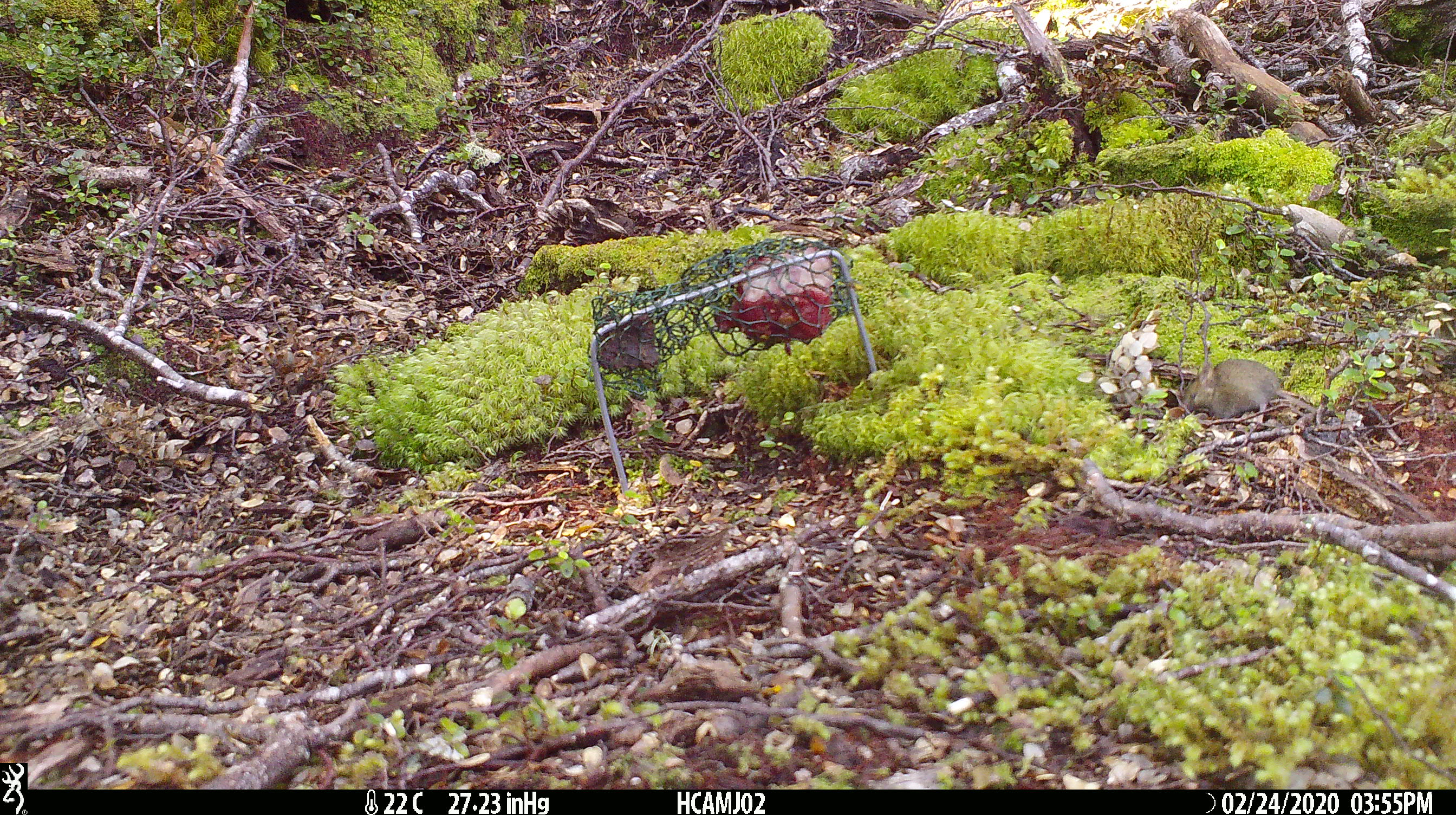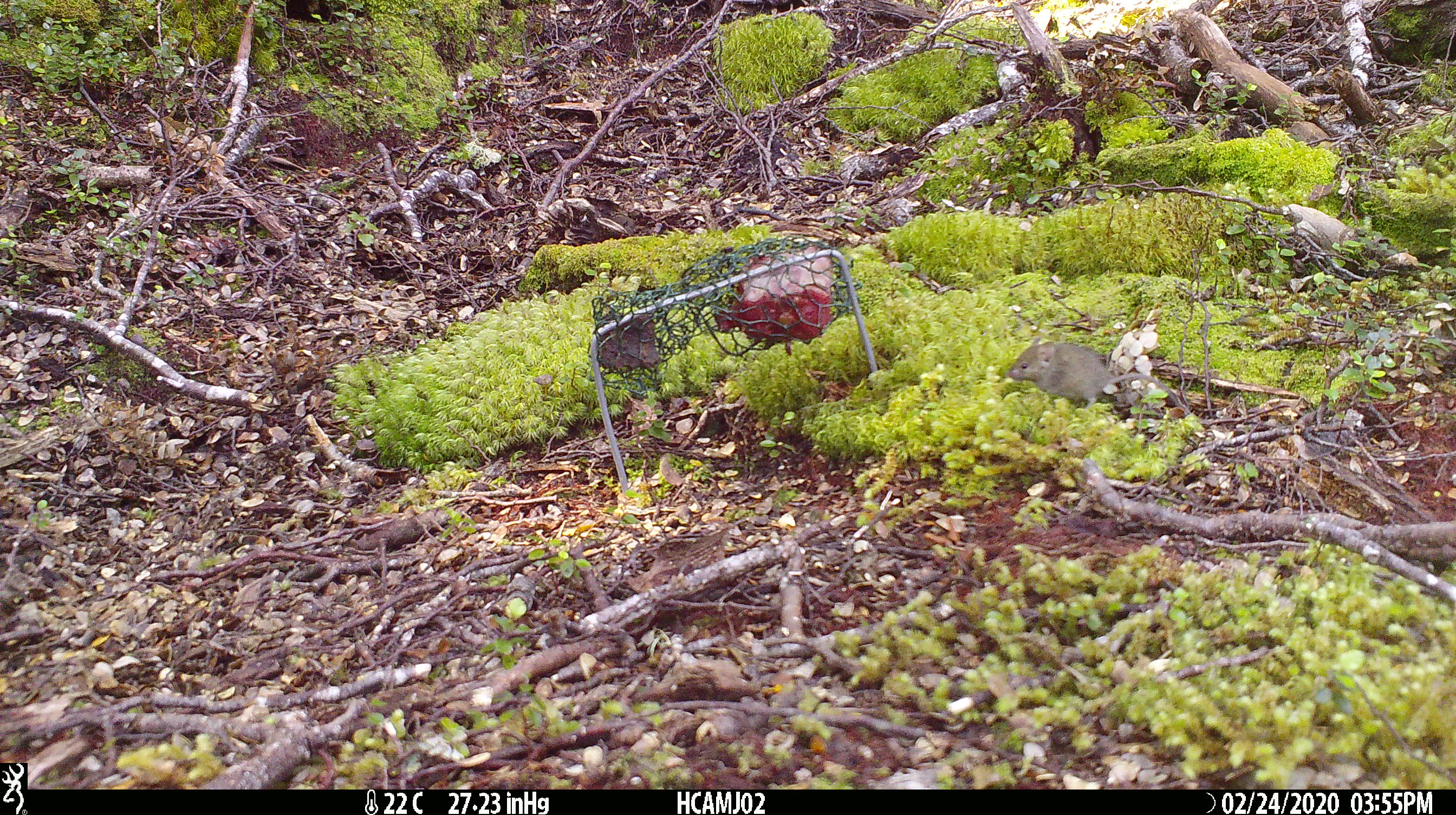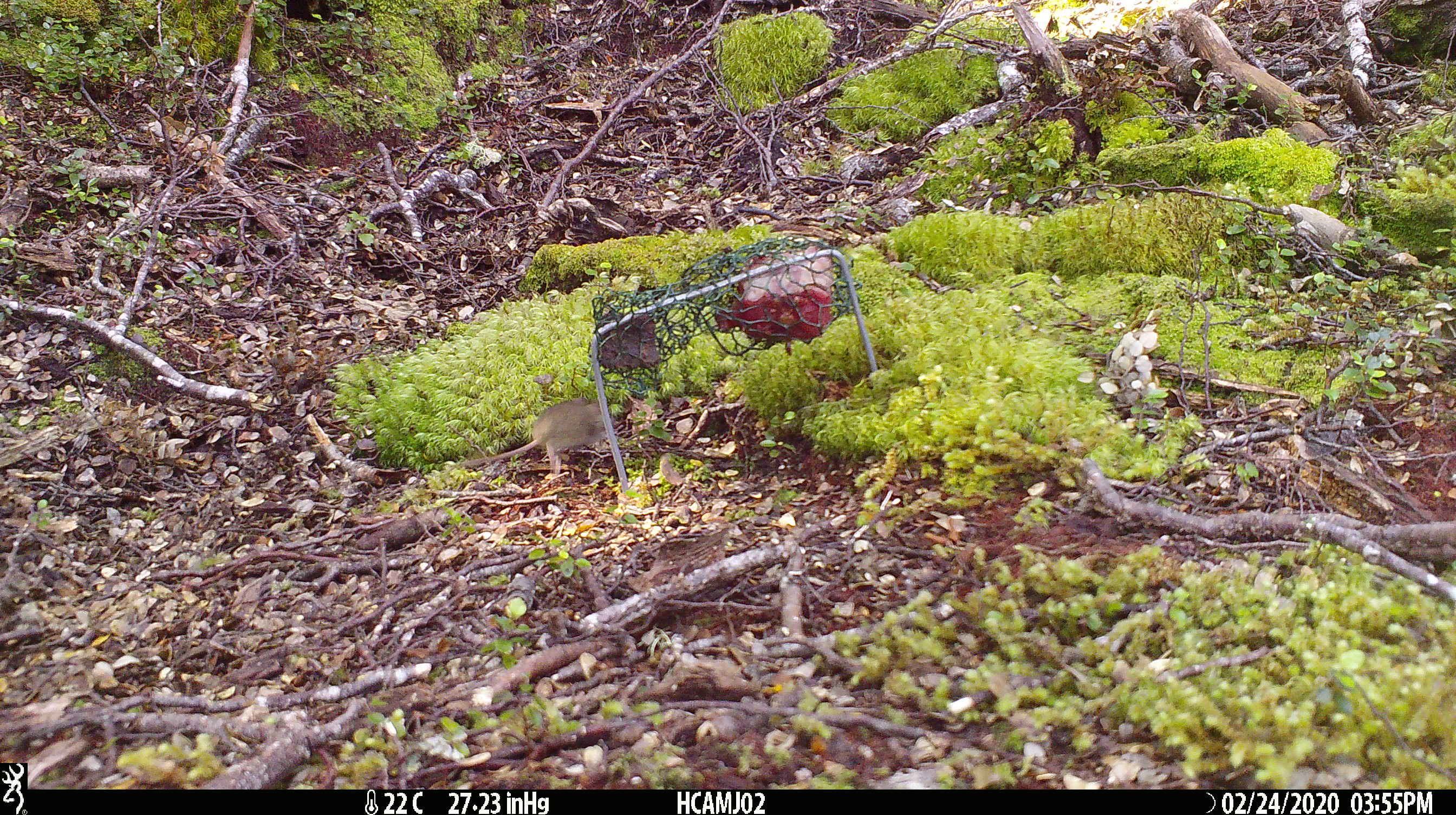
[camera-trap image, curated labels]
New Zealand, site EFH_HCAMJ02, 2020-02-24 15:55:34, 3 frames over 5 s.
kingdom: Animalia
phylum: Chordata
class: Mammalia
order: Rodentia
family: Muridae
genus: Mus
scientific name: Mus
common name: mouse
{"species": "mouse (Mus)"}